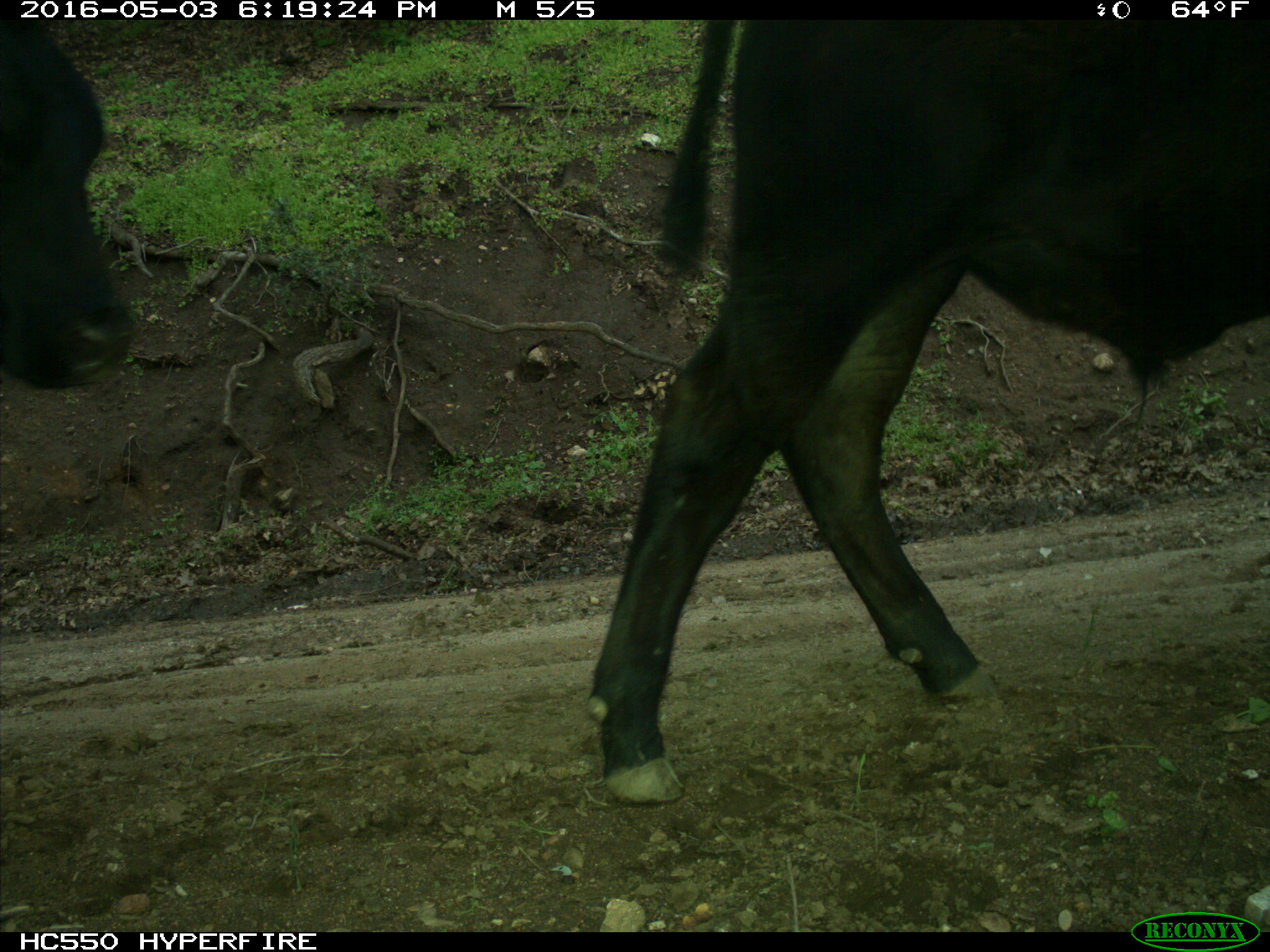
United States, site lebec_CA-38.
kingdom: Animalia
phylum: Chordata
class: Mammalia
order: Artiodactyla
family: Bovidae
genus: Bos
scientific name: Bos taurus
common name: domestic cow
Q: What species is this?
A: Bos taurus (domestic cow).